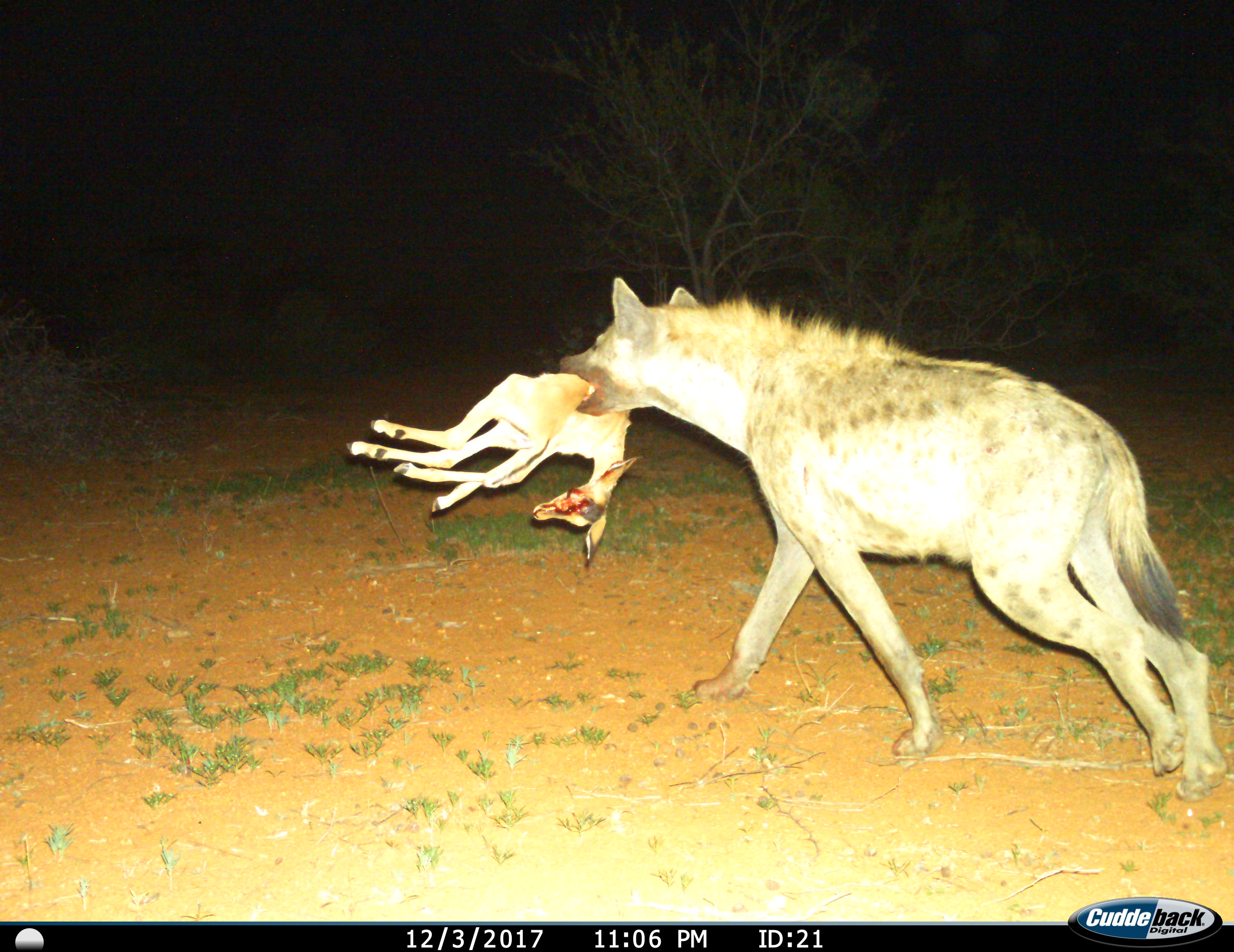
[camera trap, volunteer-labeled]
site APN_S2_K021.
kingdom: Animalia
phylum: Chordata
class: Mammalia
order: Carnivora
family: Hyaenidae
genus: Crocuta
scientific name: Crocuta crocuta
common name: spotted hyena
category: hyenaspotted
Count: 1.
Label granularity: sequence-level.